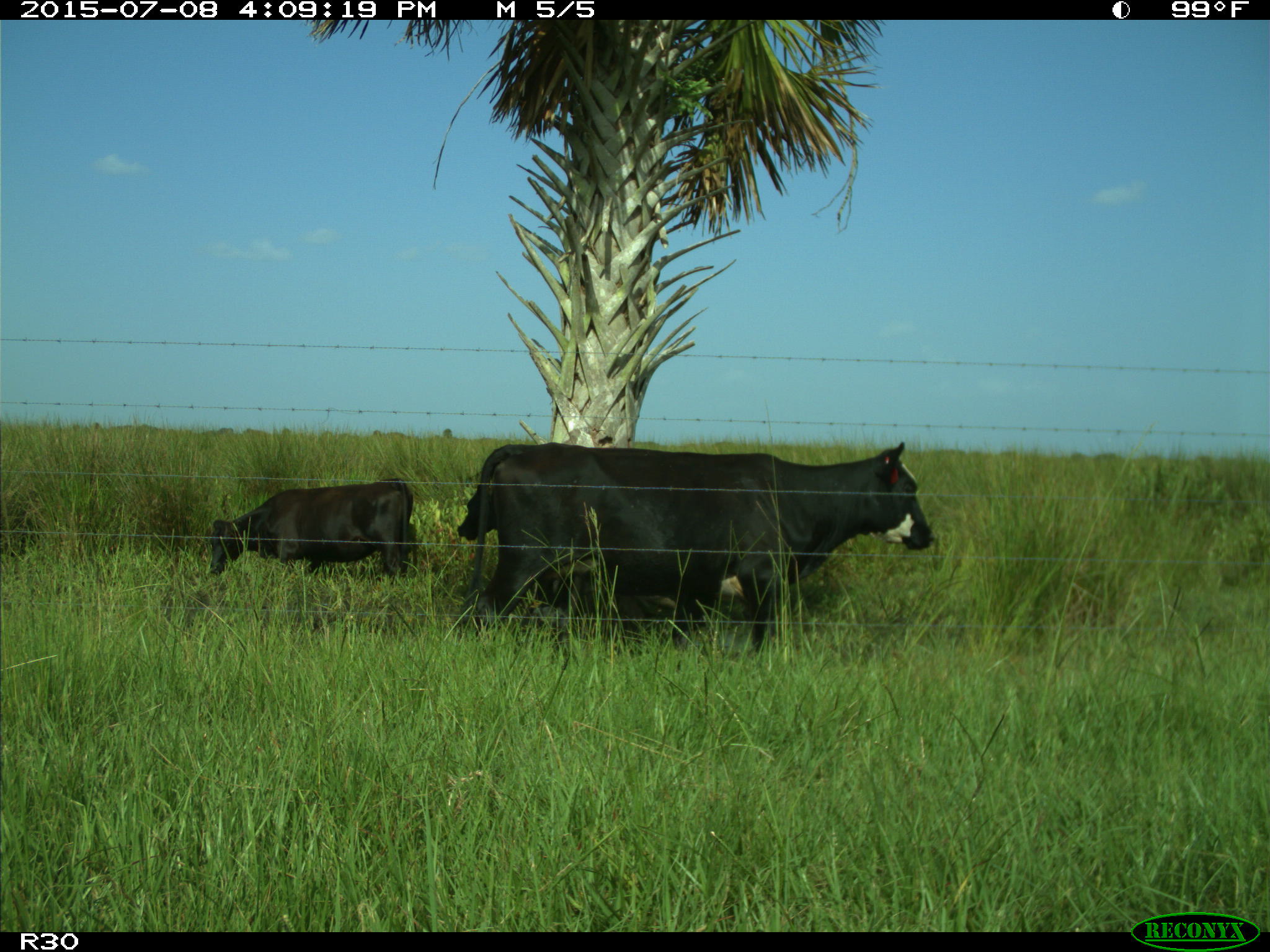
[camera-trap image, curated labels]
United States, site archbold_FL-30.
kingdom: Animalia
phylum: Chordata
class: Mammalia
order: Artiodactyla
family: Bovidae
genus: Bos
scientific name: Bos taurus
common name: domestic cow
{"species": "Bos taurus (domestic cow)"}